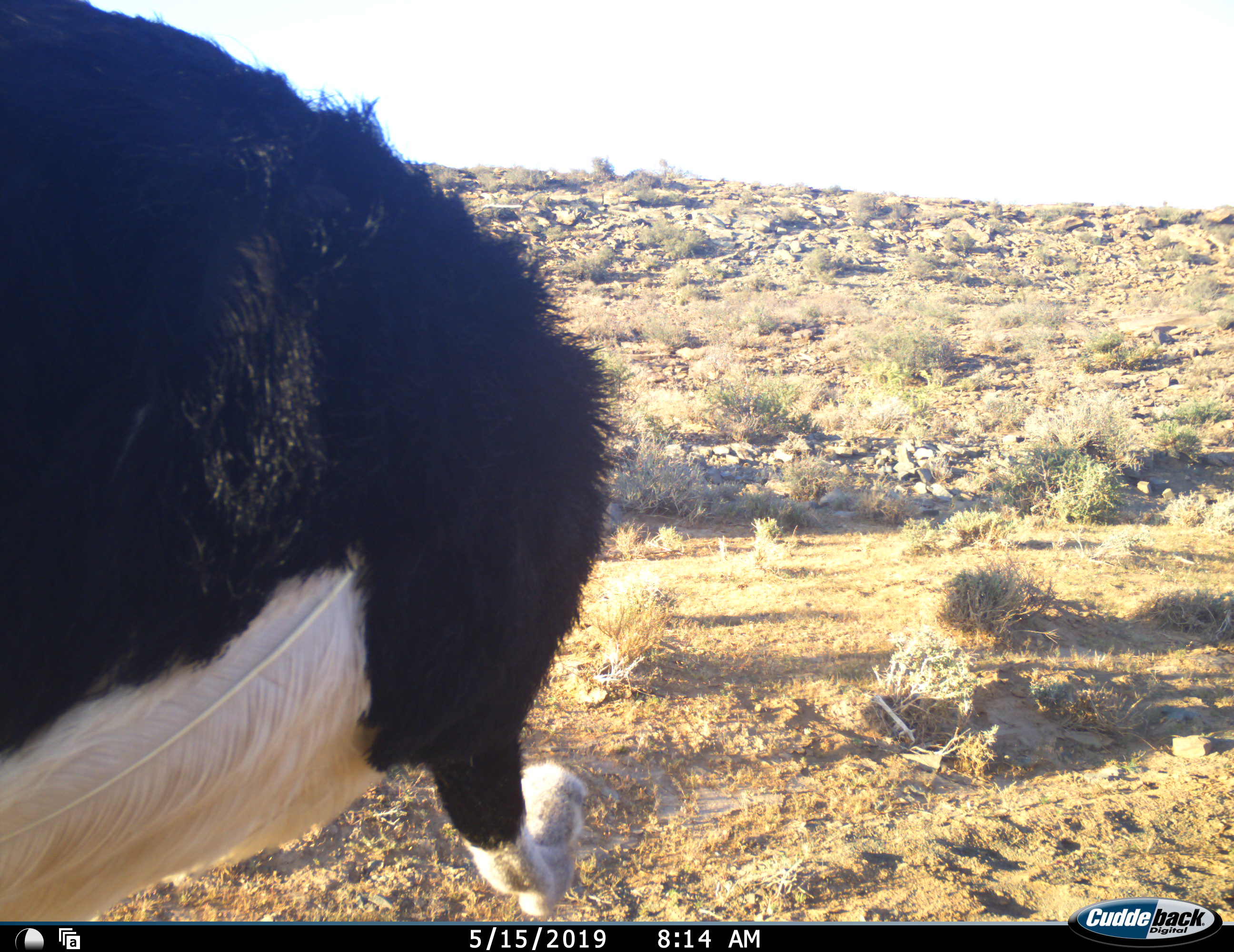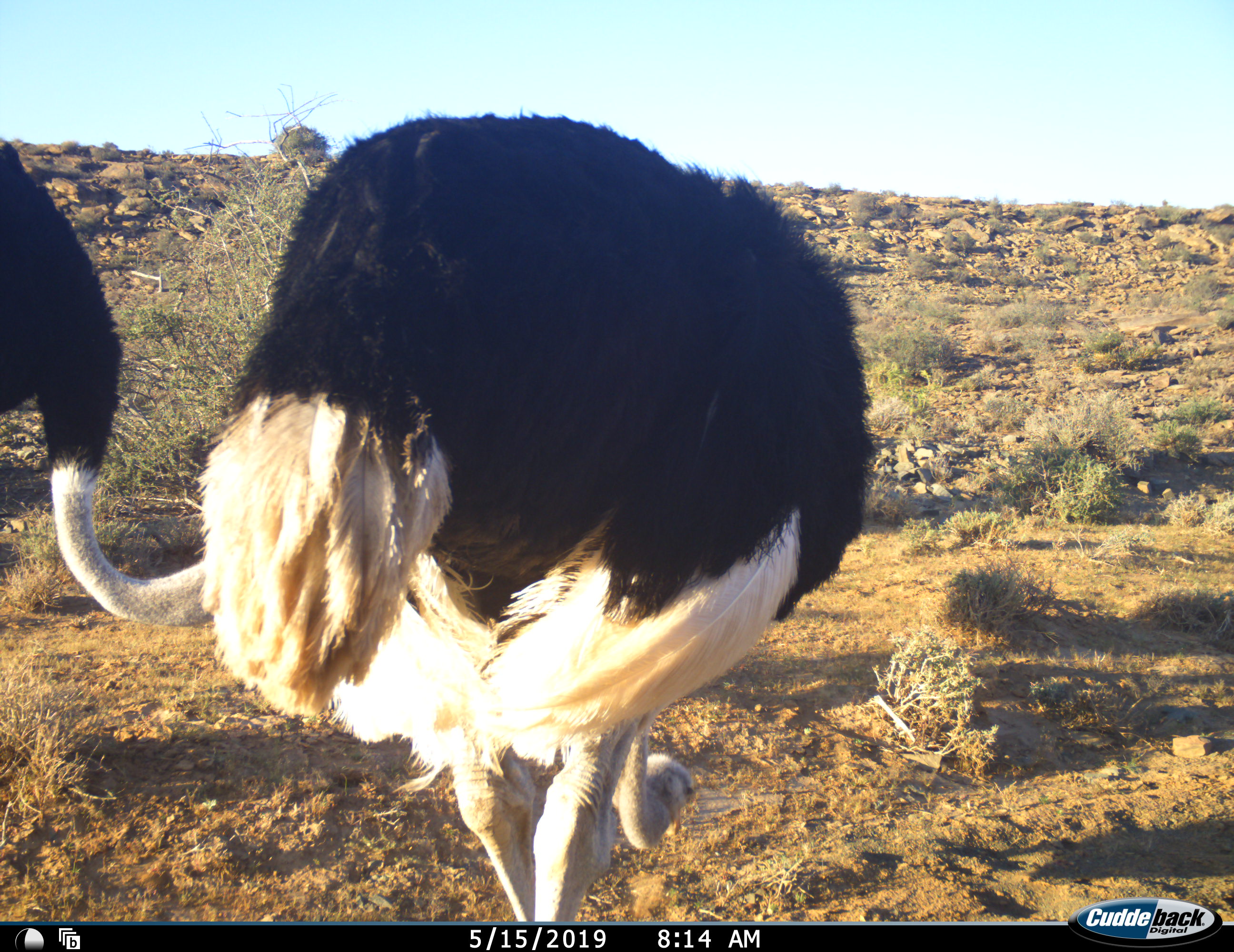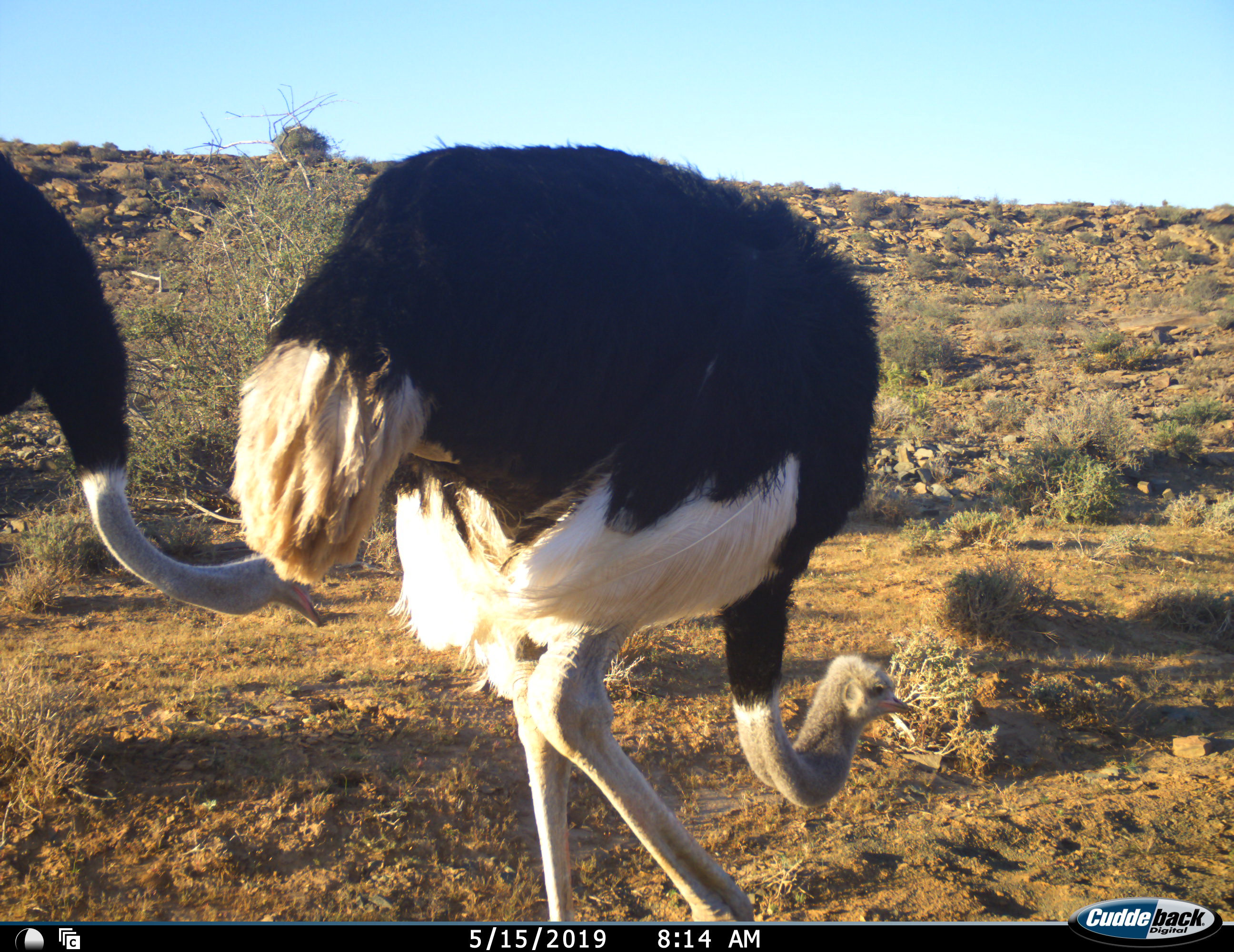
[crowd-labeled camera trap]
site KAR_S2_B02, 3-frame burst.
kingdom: Animalia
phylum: Chordata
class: Aves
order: Struthioniformes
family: Struthionidae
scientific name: Struthionidae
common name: ostrich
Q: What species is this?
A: Ostrich (Struthionidae).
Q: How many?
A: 2.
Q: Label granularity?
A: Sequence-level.